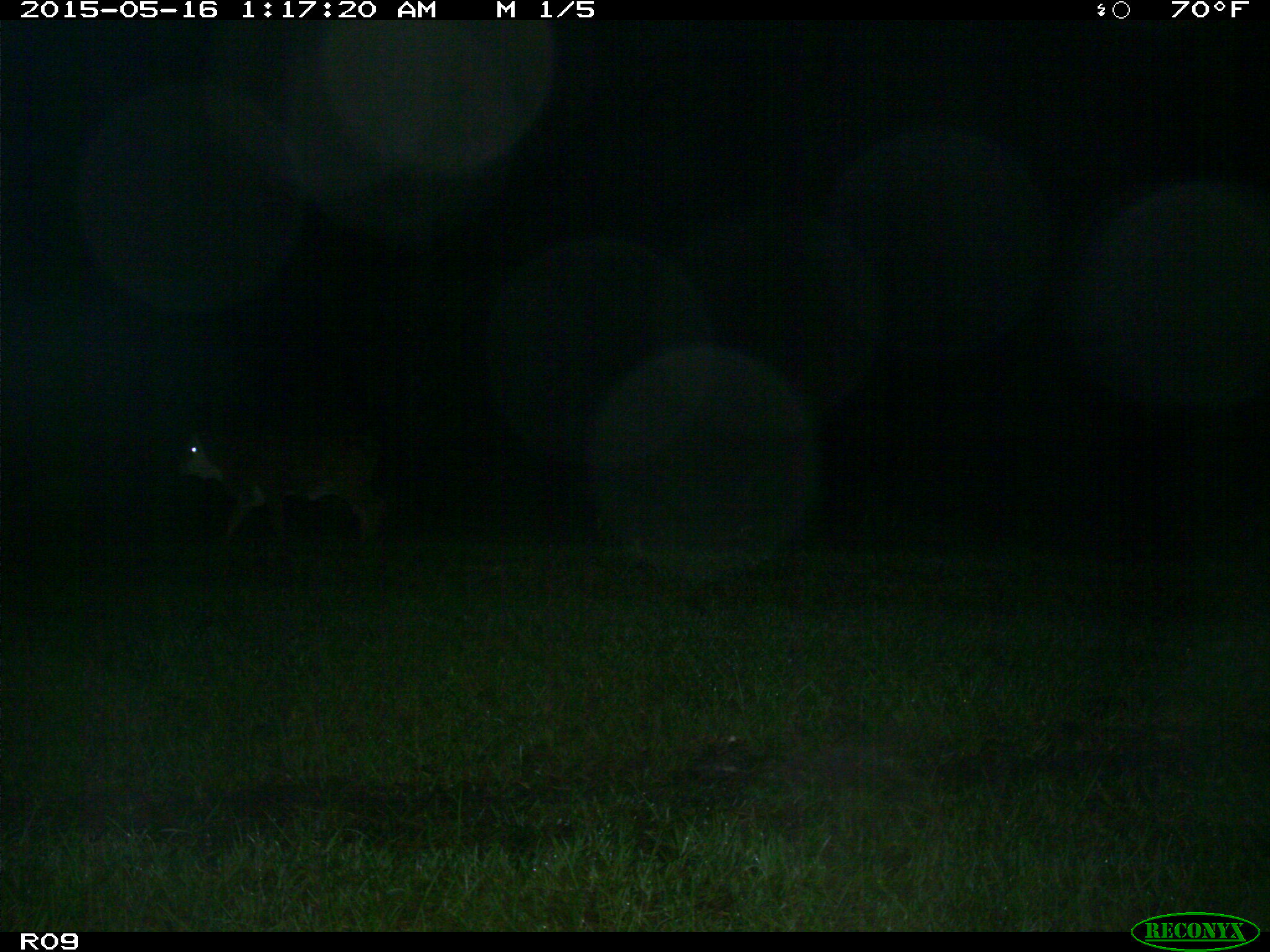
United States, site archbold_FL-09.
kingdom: Animalia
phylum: Chordata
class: Mammalia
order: Artiodactyla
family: Bovidae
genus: Bos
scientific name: Bos taurus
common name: domestic cow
Bos taurus (domestic cow).